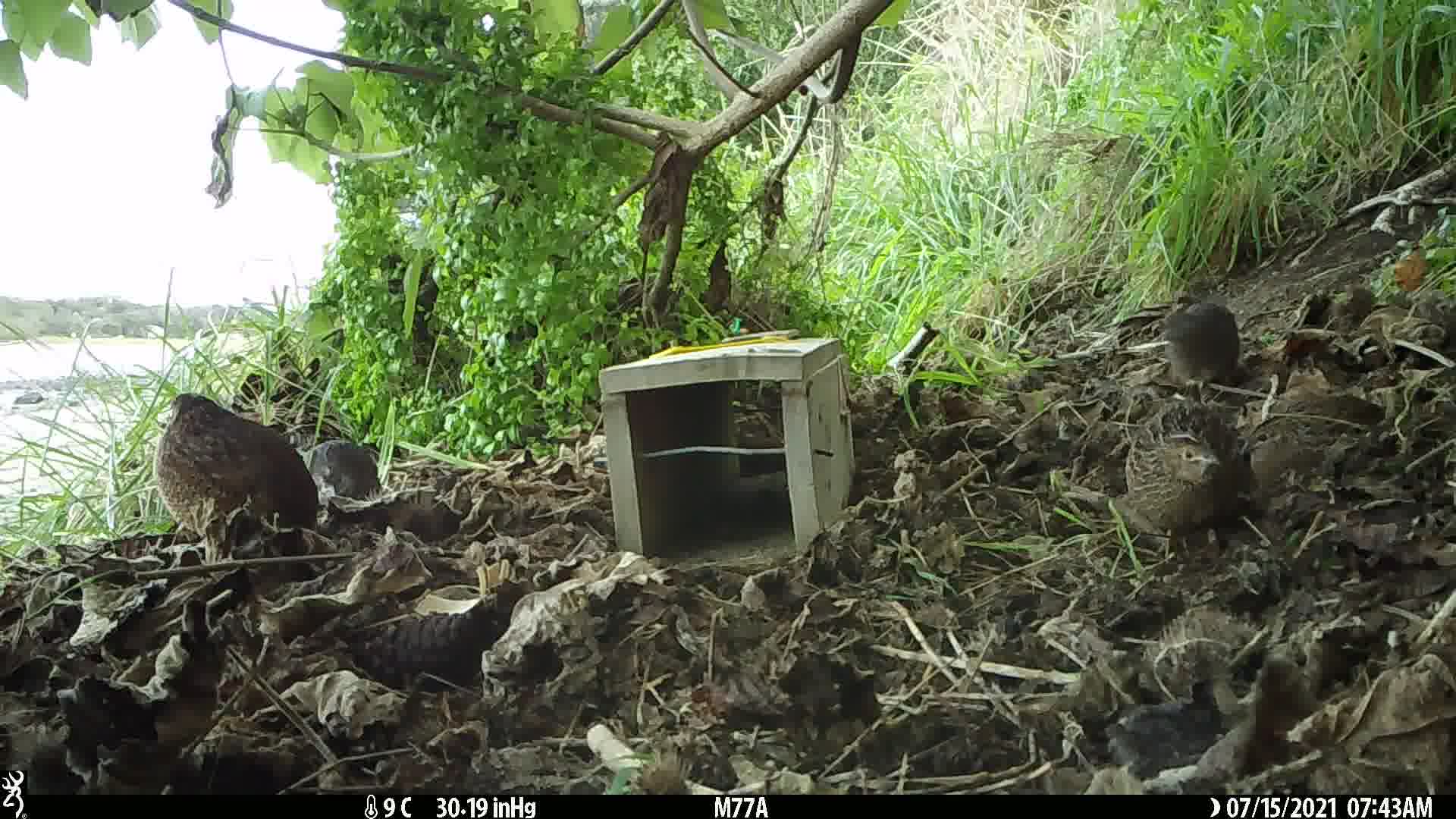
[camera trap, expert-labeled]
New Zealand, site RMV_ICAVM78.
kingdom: Animalia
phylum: Chordata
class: Aves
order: Galliformes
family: Phasianidae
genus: Synoicus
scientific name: Synoicus ypsilophorus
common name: brown quail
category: quail brown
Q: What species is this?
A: Quail brown (brown quail) (Synoicus ypsilophorus).